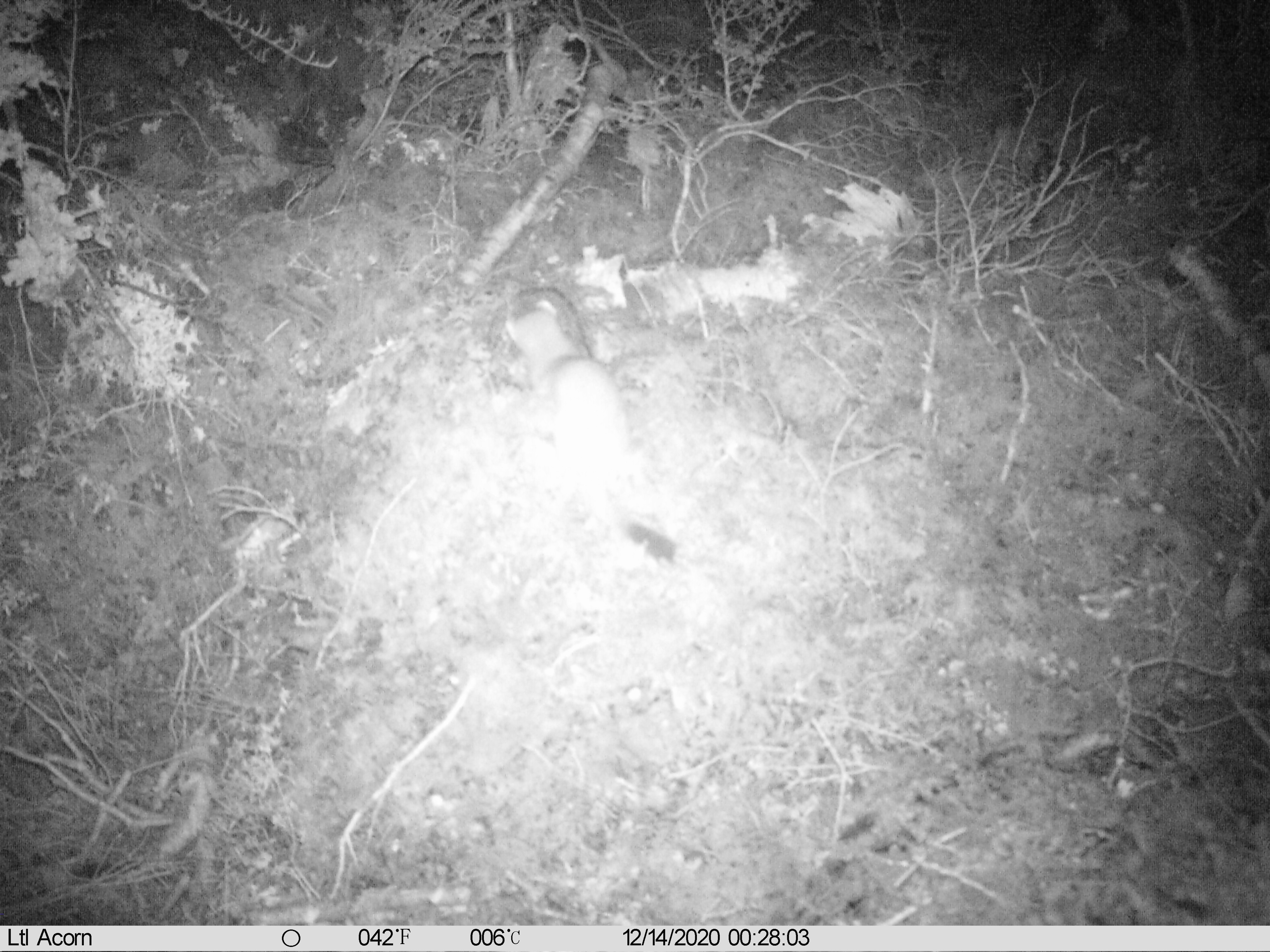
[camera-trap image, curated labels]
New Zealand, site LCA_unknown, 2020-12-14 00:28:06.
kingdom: Animalia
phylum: Chordata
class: Mammalia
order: Carnivora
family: Mustelidae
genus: Mustela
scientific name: Mustela erminea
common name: stoat